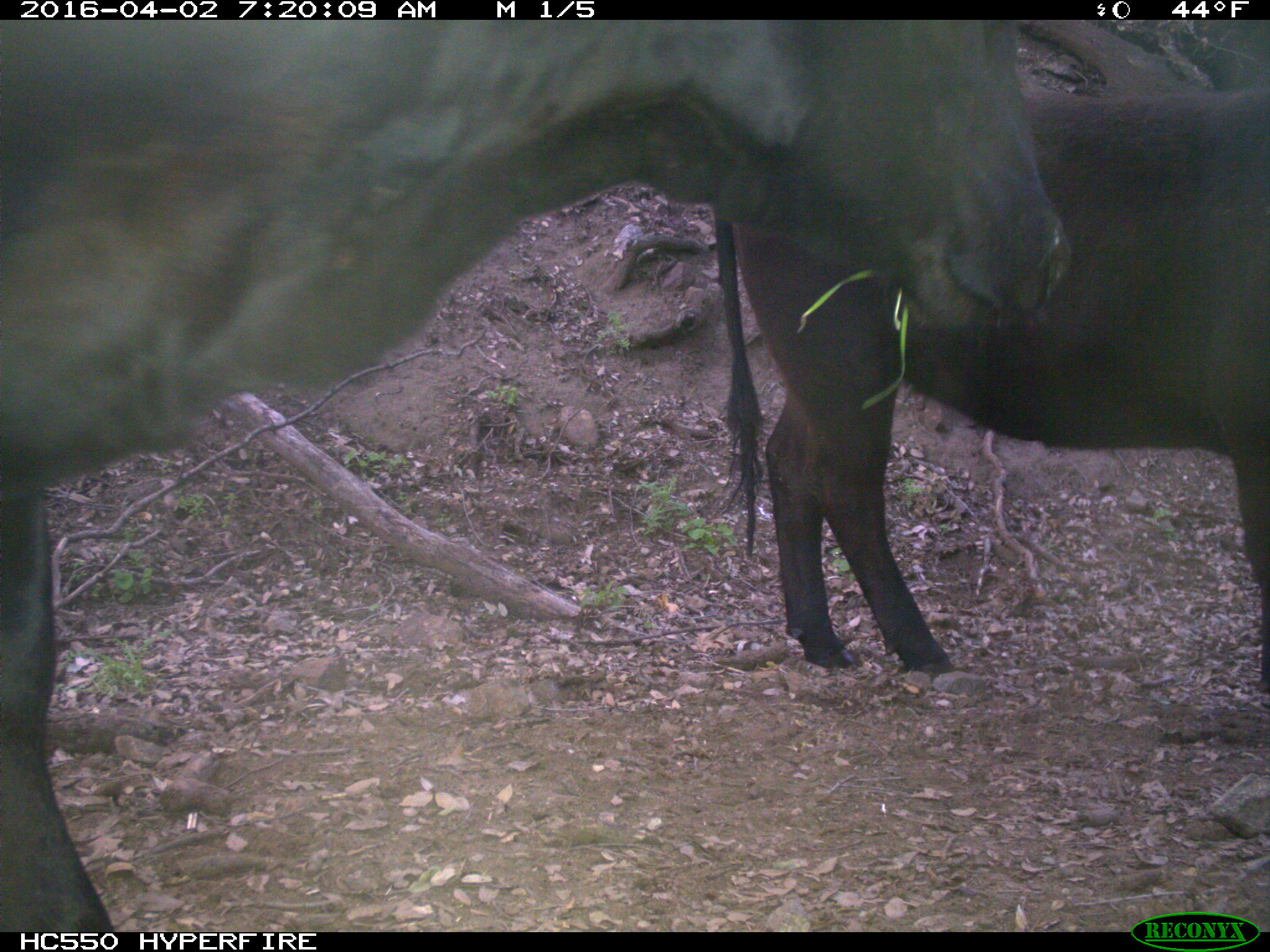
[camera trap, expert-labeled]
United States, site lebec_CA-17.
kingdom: Animalia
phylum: Chordata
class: Mammalia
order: Artiodactyla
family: Bovidae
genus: Bos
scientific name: Bos taurus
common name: domestic cow